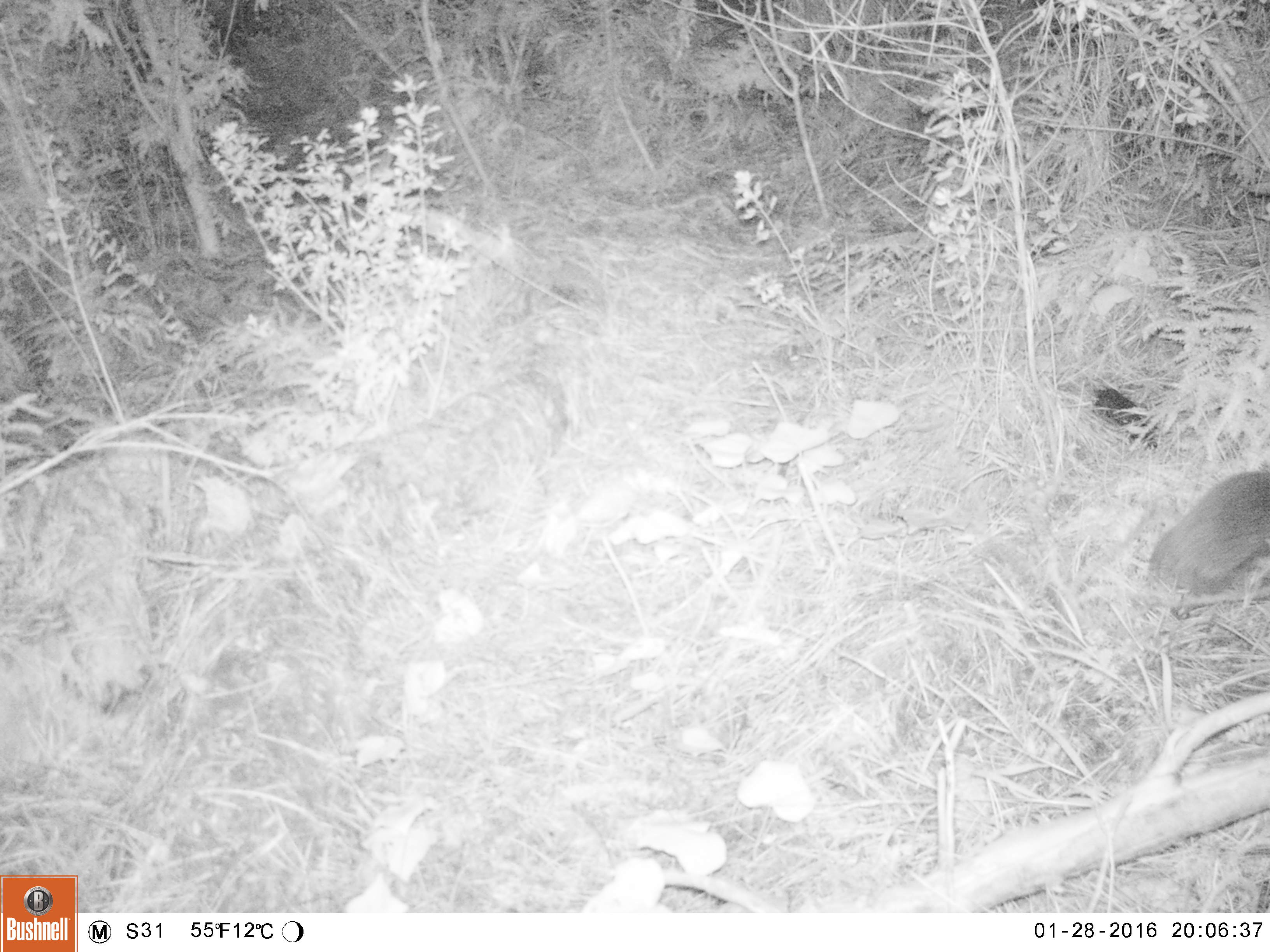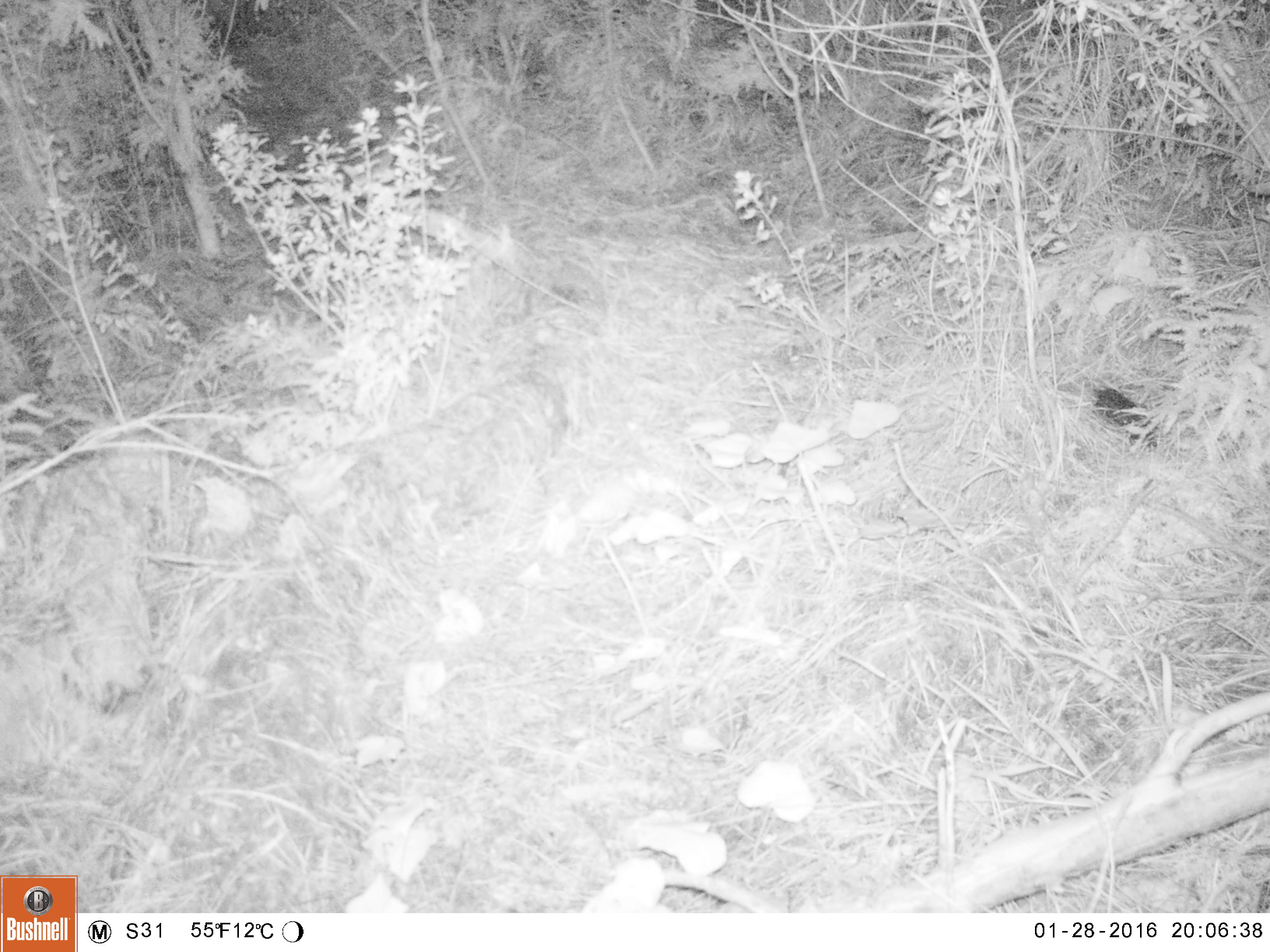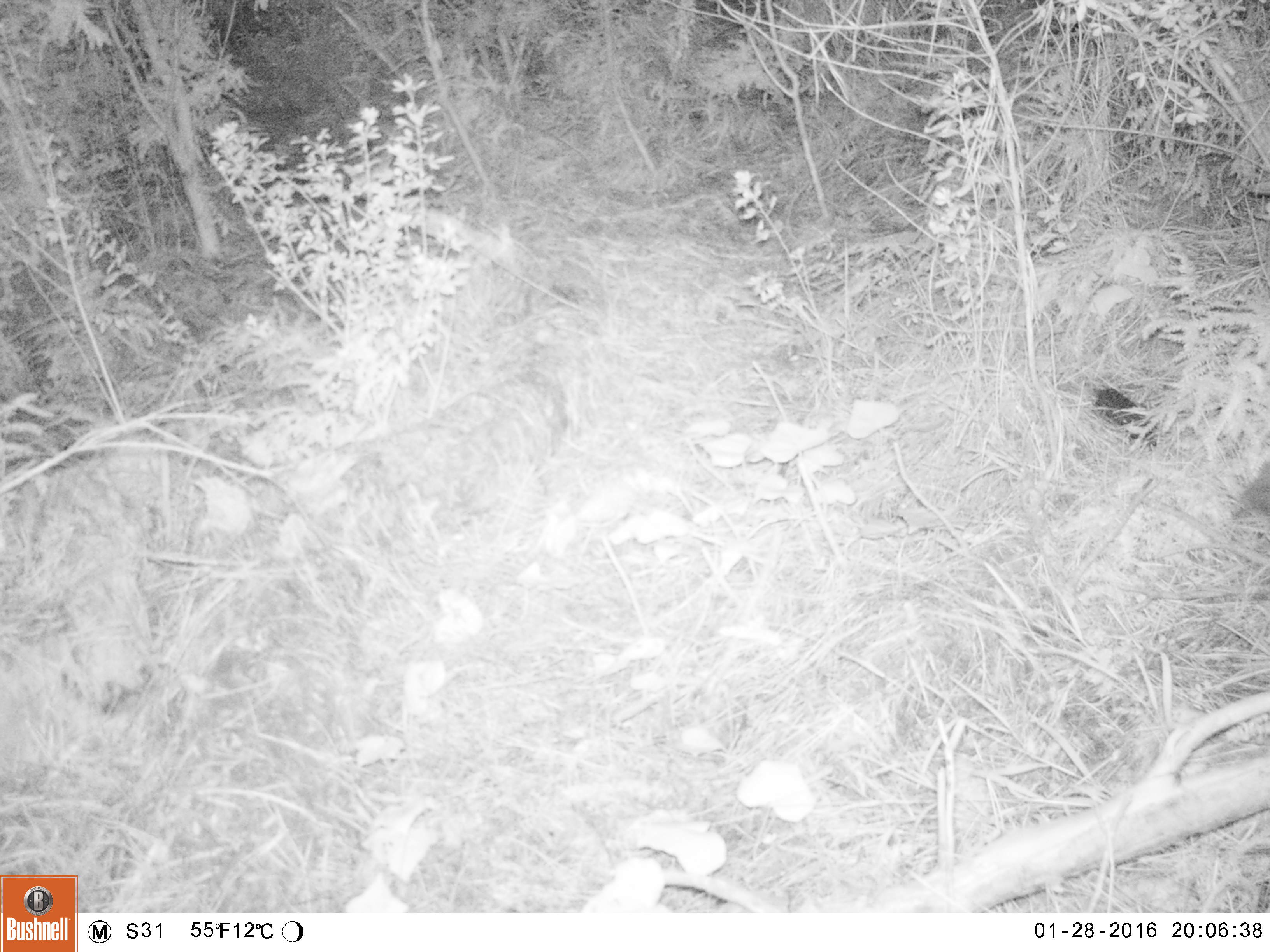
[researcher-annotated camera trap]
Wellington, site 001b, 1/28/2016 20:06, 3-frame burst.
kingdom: Animalia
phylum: Chordata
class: Mammalia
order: Eulipotyphla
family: Erinaceidae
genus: Erinaceus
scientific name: Erinaceus europaeus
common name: hedgehog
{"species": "hedgehog (Erinaceus europaeus)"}